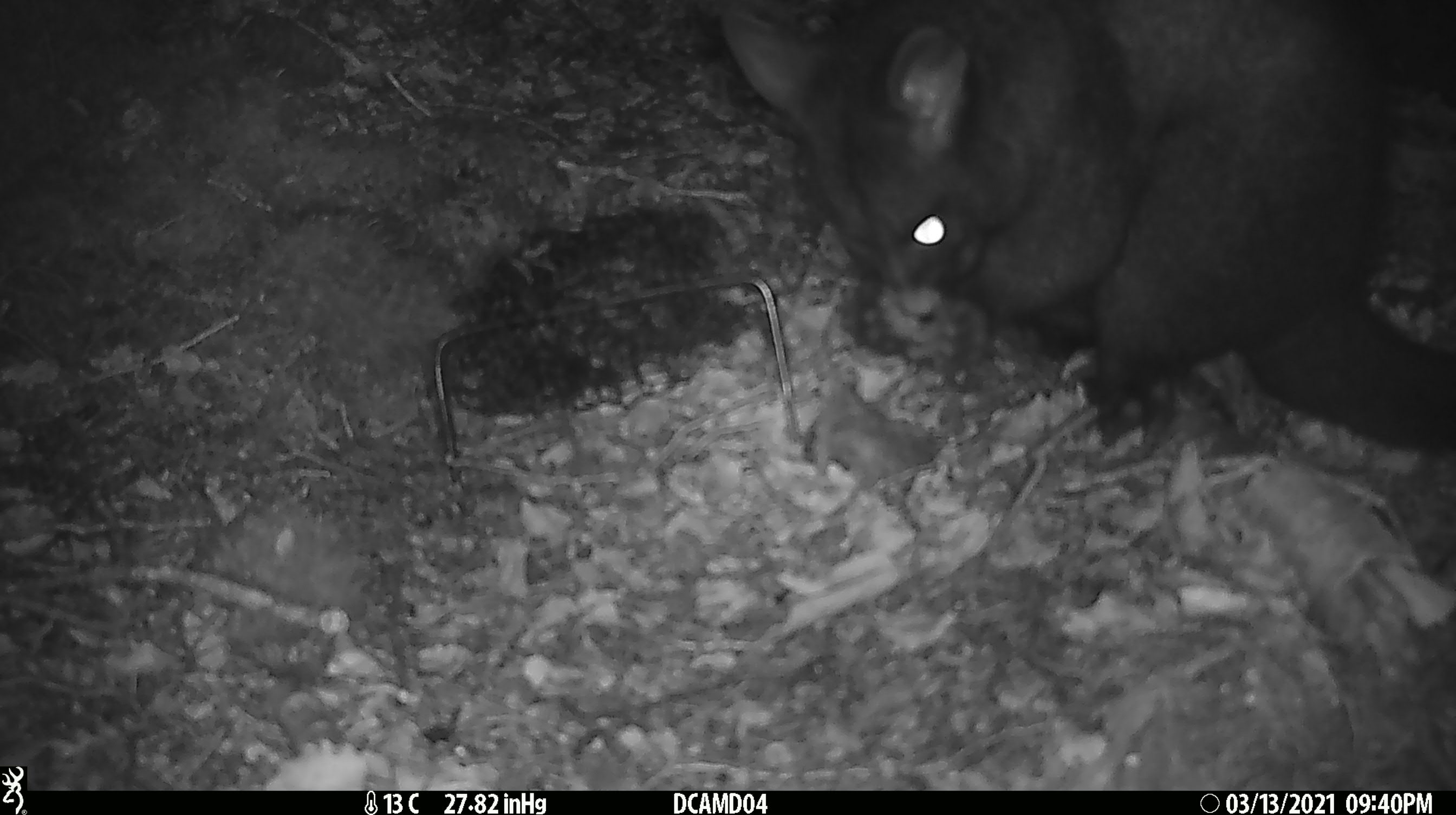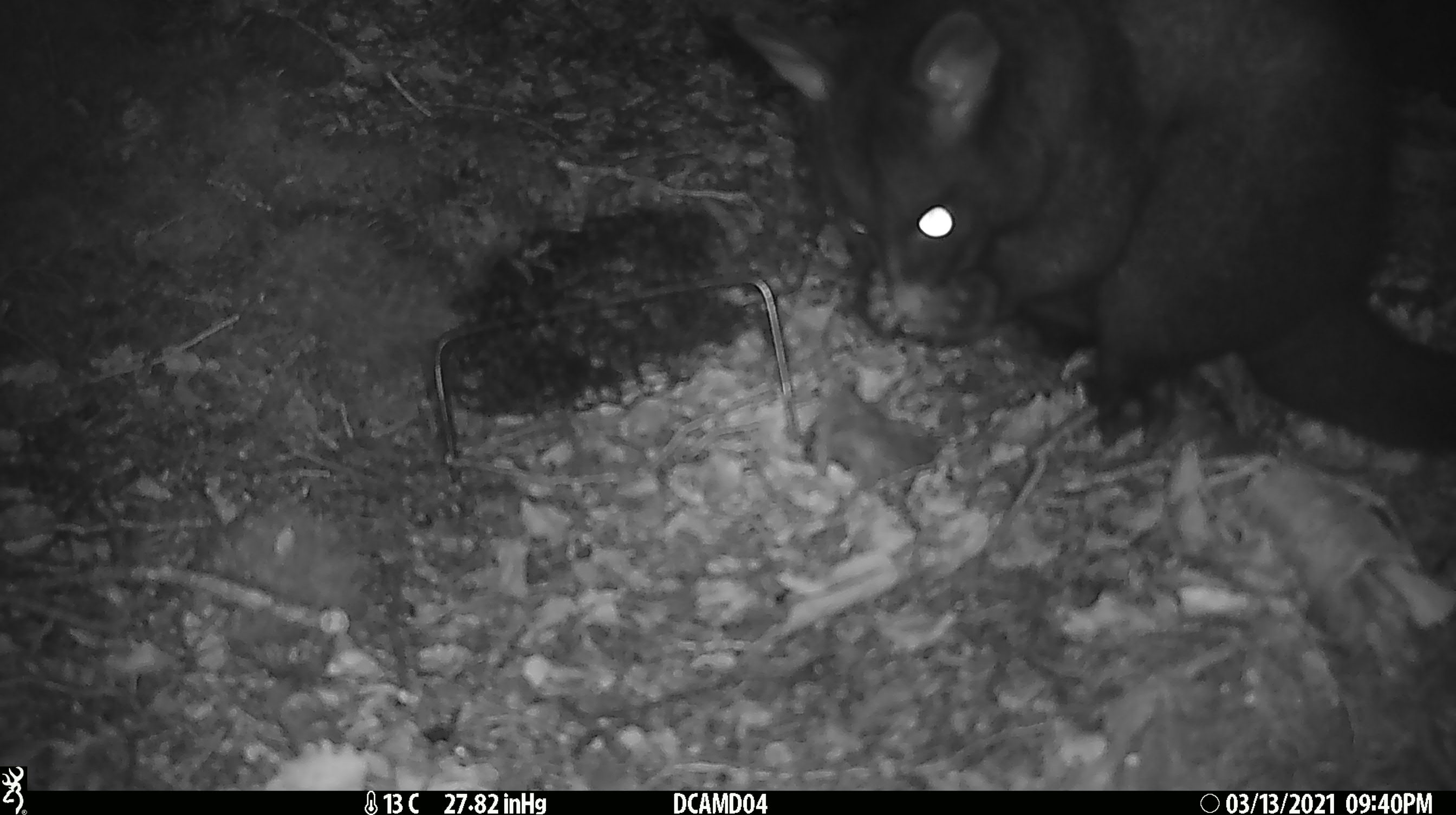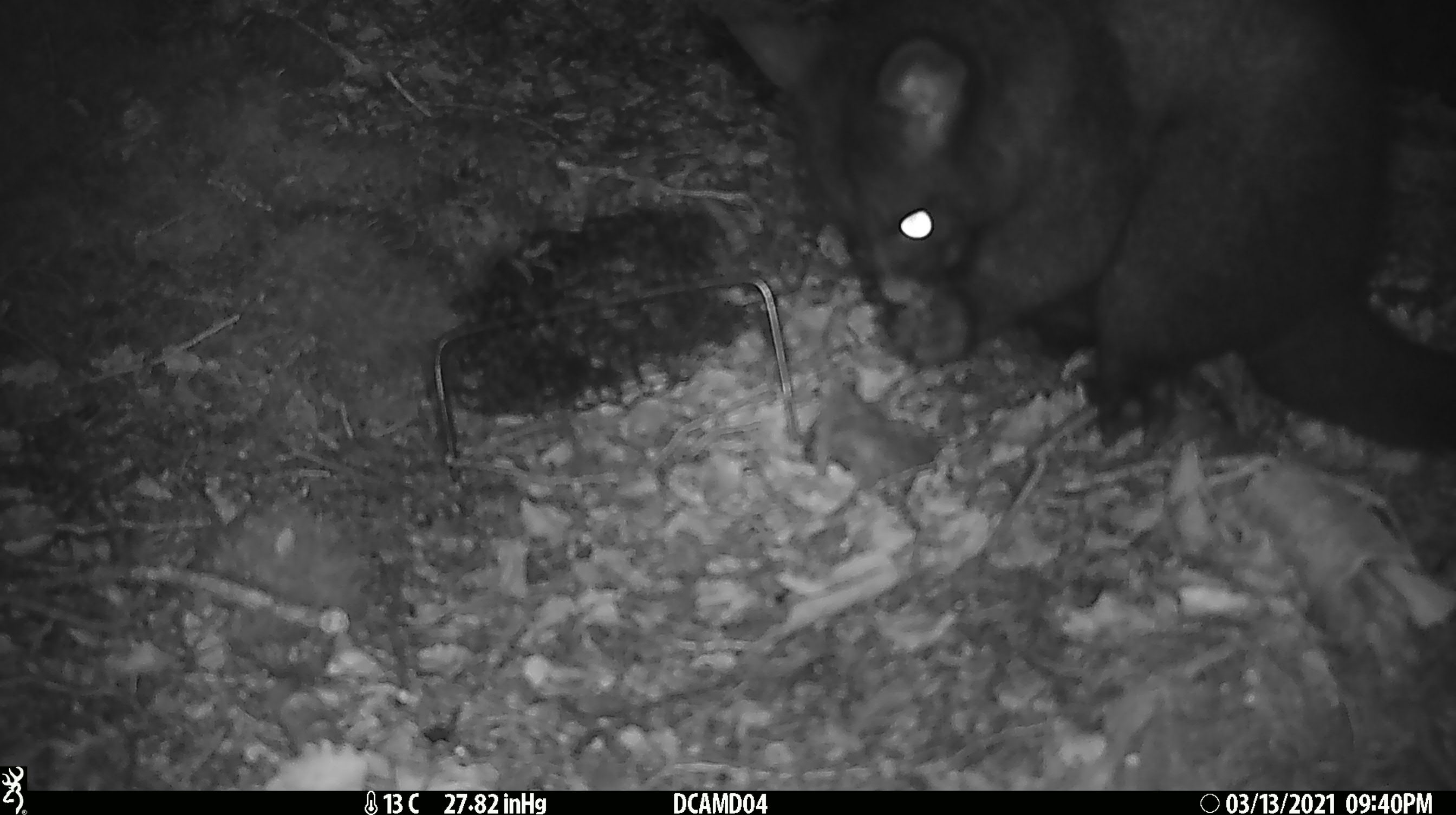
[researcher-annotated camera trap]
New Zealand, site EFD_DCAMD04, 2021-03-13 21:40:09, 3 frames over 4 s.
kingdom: Animalia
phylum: Chordata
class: Mammalia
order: Diprotodontia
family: Phalangeridae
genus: Trichosurus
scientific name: Trichosurus vulpecula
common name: common brushtail possum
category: possum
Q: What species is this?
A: Possum (common brushtail possum) (Trichosurus vulpecula).